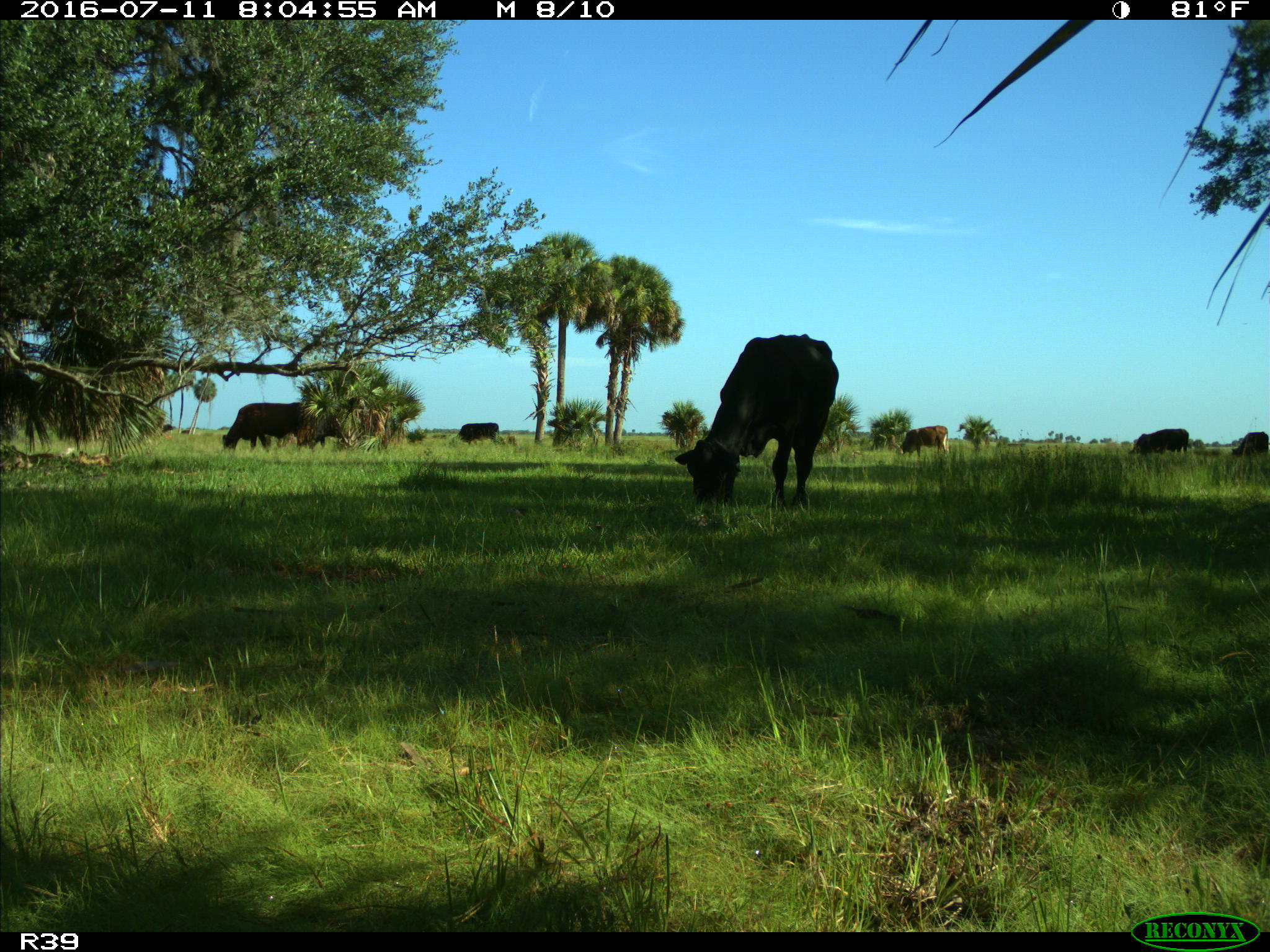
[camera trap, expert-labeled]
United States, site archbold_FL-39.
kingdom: Animalia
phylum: Chordata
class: Mammalia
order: Artiodactyla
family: Bovidae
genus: Bos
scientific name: Bos taurus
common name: domestic cow